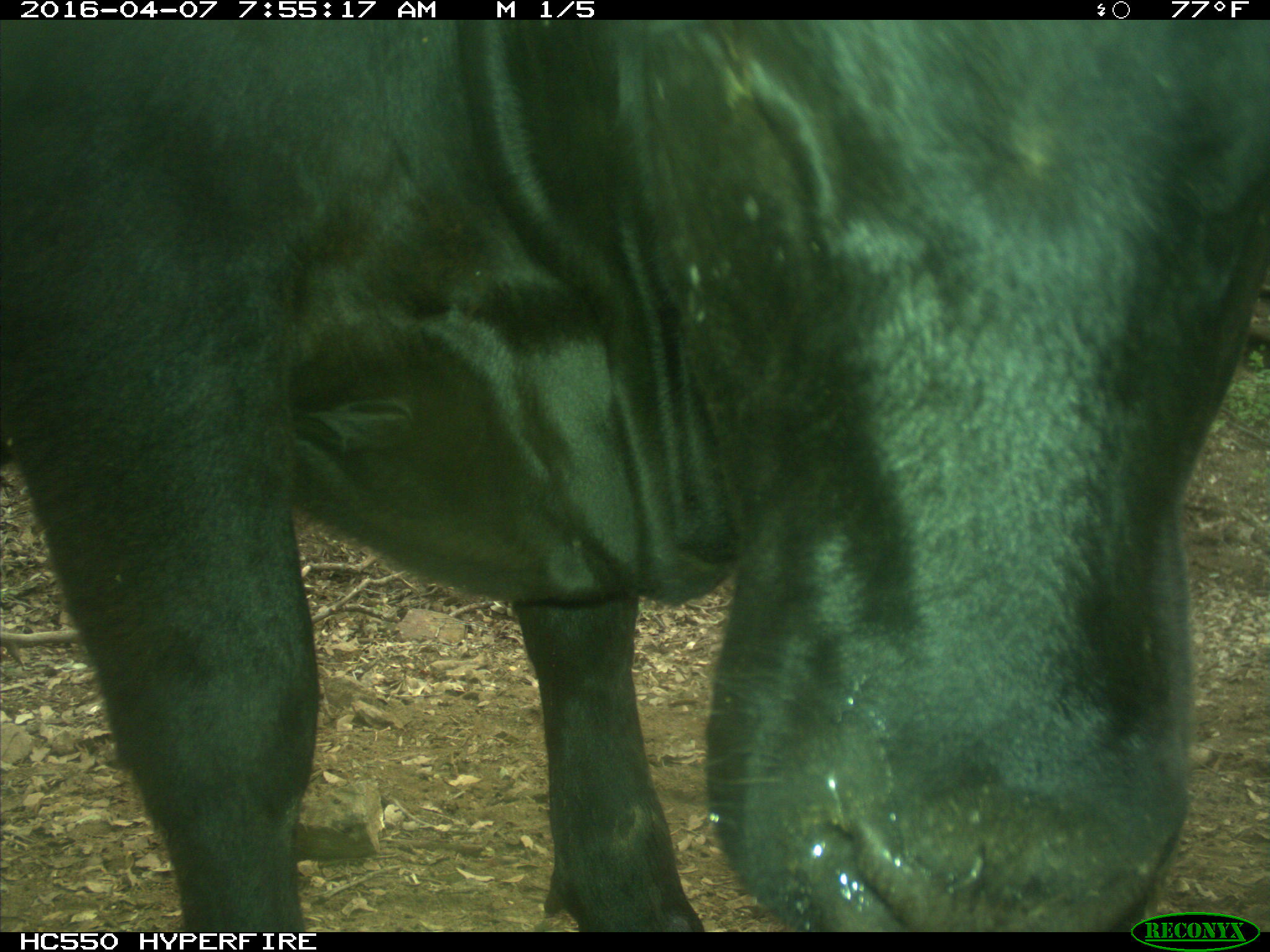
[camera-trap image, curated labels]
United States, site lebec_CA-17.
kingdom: Animalia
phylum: Chordata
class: Mammalia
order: Artiodactyla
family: Bovidae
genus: Bos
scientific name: Bos taurus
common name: domestic cow